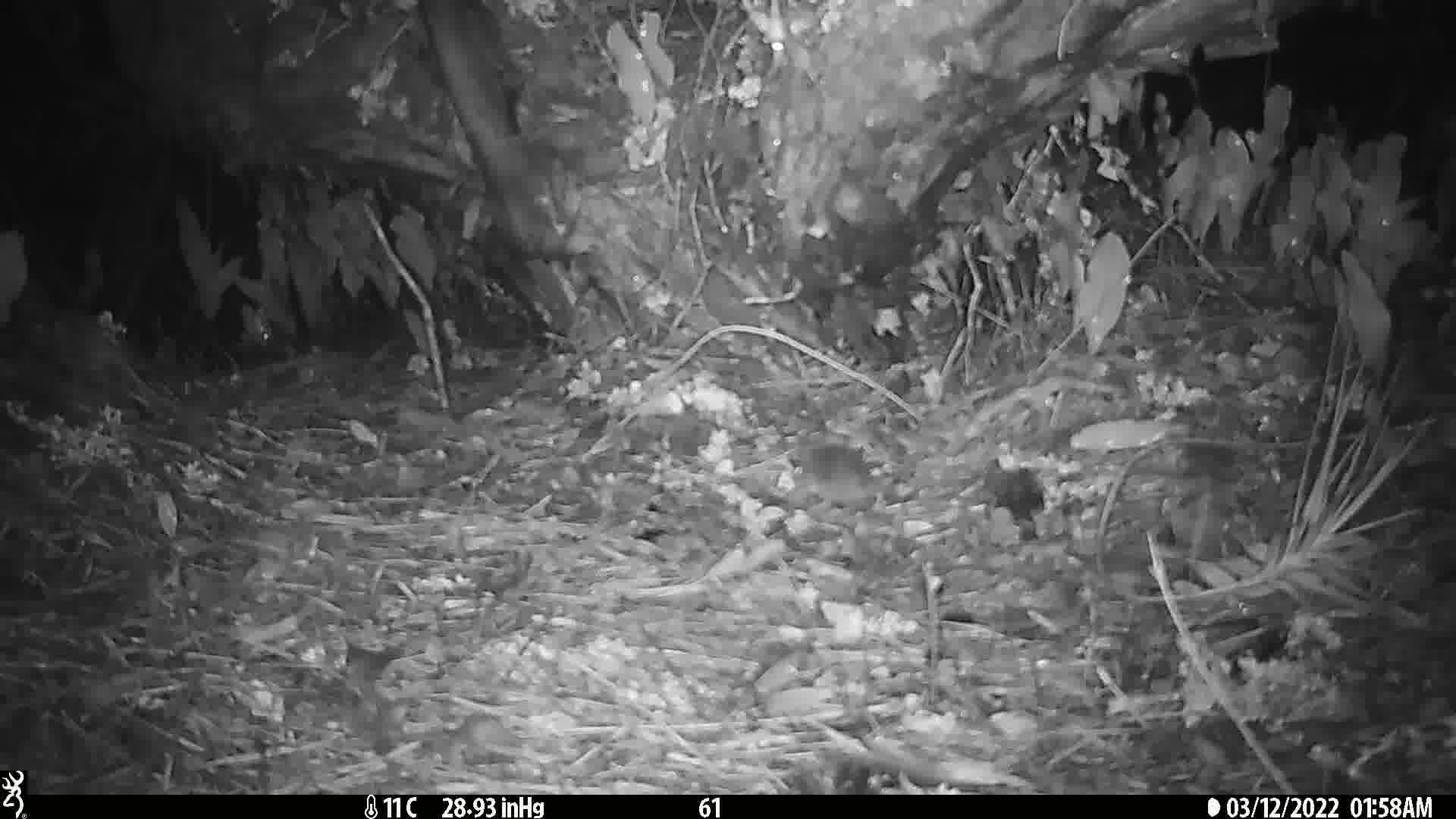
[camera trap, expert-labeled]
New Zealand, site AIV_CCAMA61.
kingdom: Animalia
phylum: Chordata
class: Mammalia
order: Rodentia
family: Muridae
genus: Mus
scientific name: Mus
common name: mouse